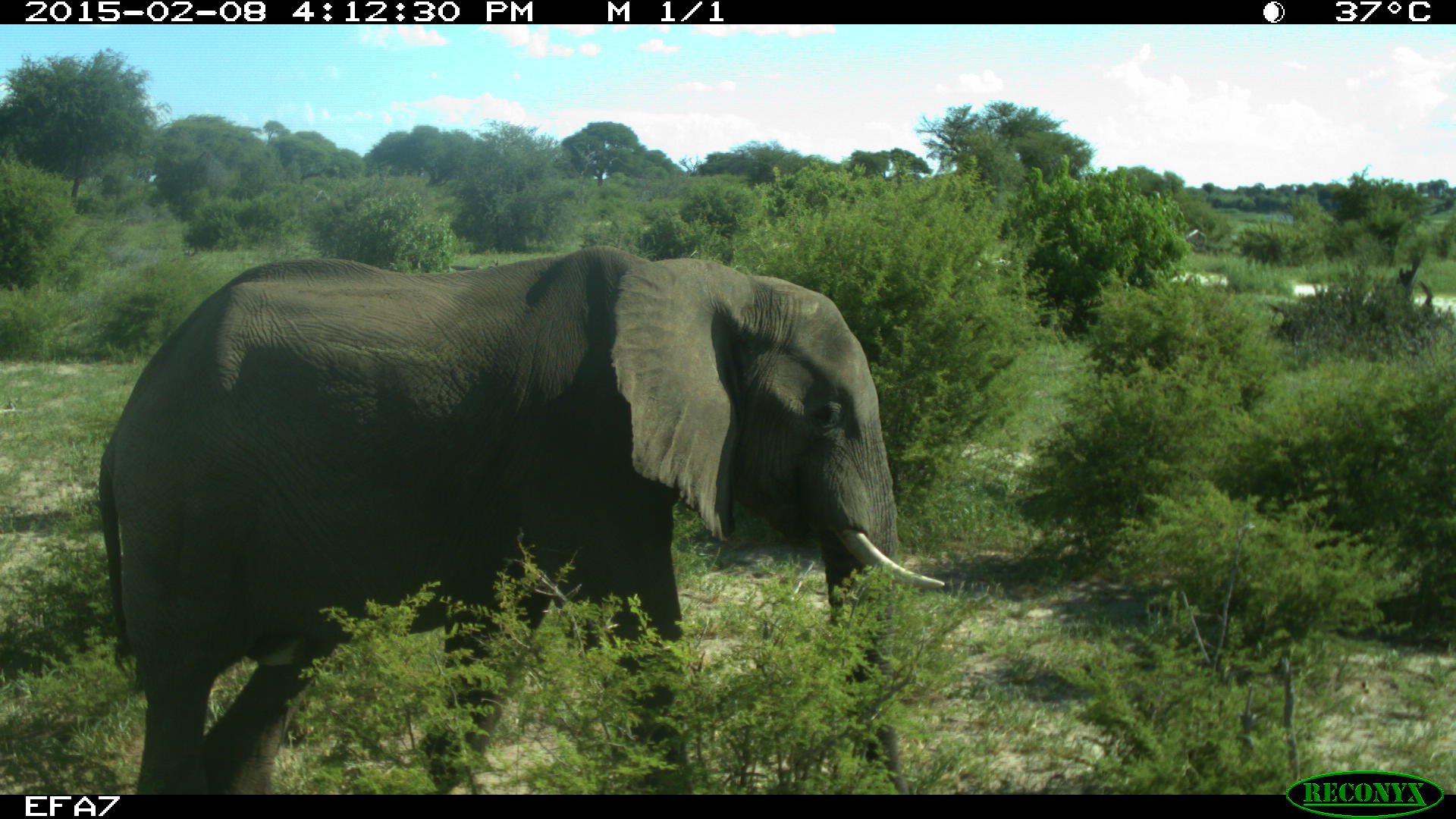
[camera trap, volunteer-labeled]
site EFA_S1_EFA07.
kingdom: Animalia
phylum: Chordata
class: Mammalia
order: Proboscidea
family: Elephantidae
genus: Loxodonta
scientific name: Loxodonta africana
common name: african bush elephant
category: elephant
Elephant (african bush elephant) (Loxodonta africana), count 1. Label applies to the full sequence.